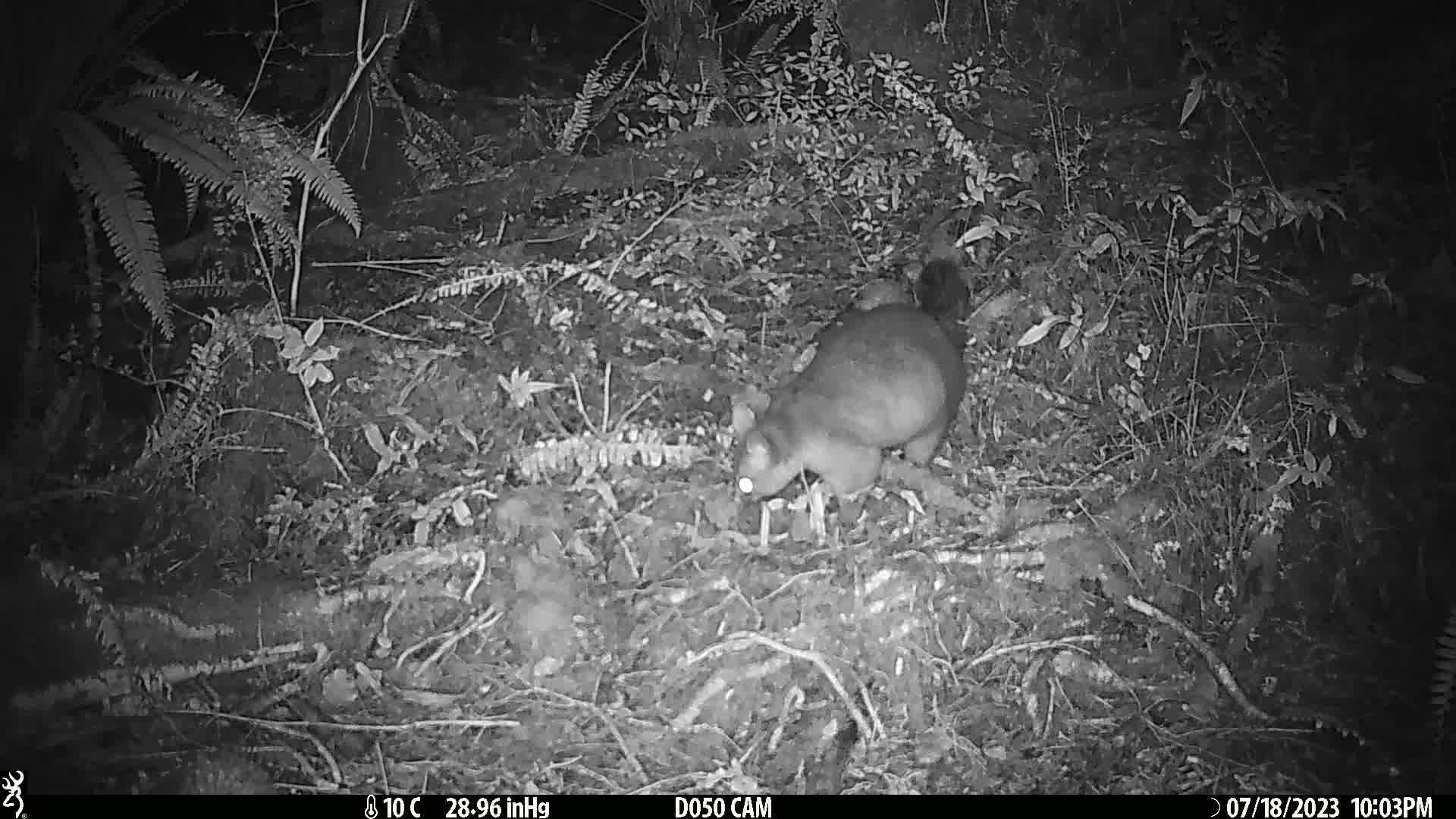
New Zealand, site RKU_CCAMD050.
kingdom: Animalia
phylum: Chordata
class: Mammalia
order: Diprotodontia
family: Phalangeridae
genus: Trichosurus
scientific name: Trichosurus vulpecula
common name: common brushtail possum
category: possum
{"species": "possum (common brushtail possum) (Trichosurus vulpecula)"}